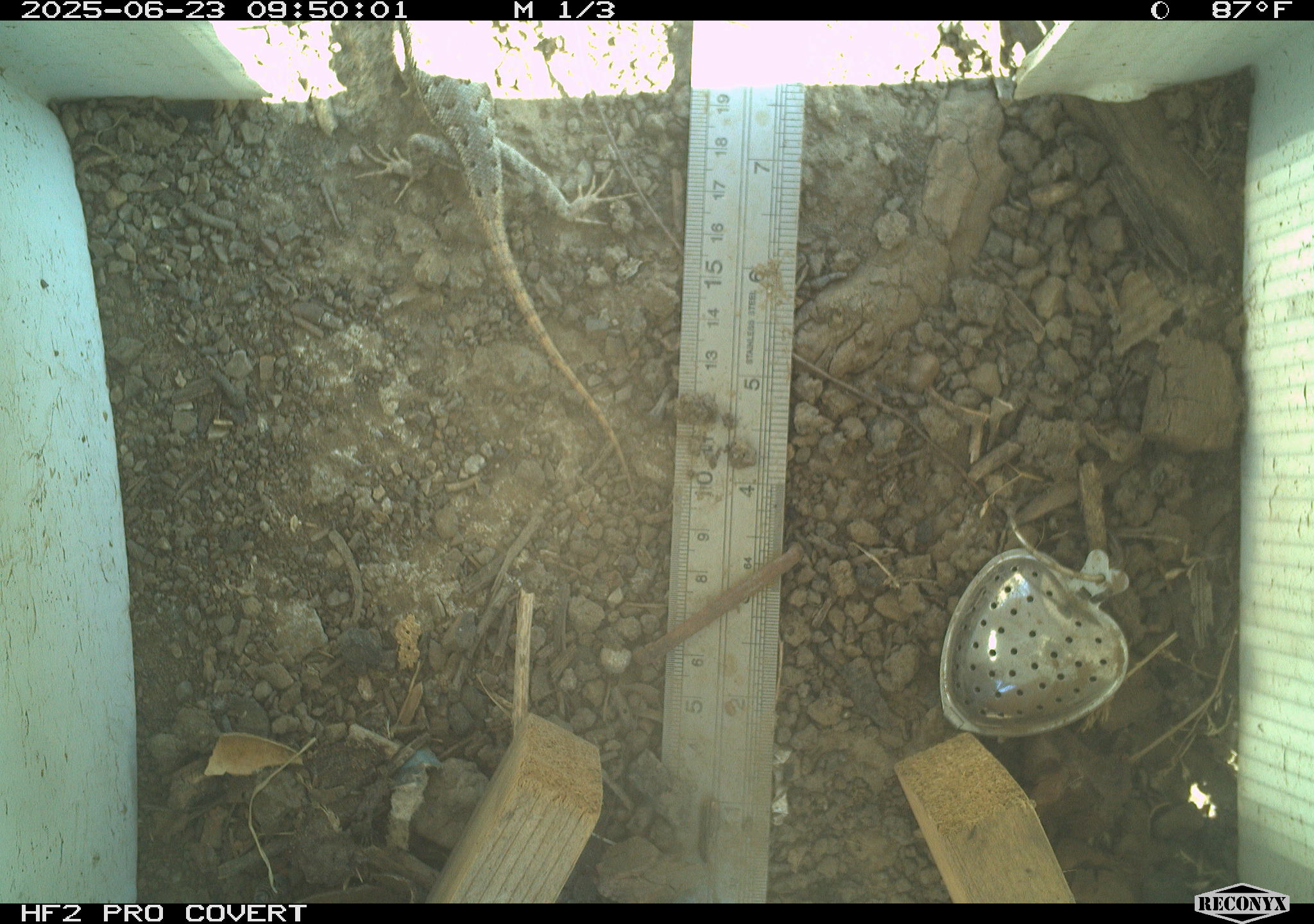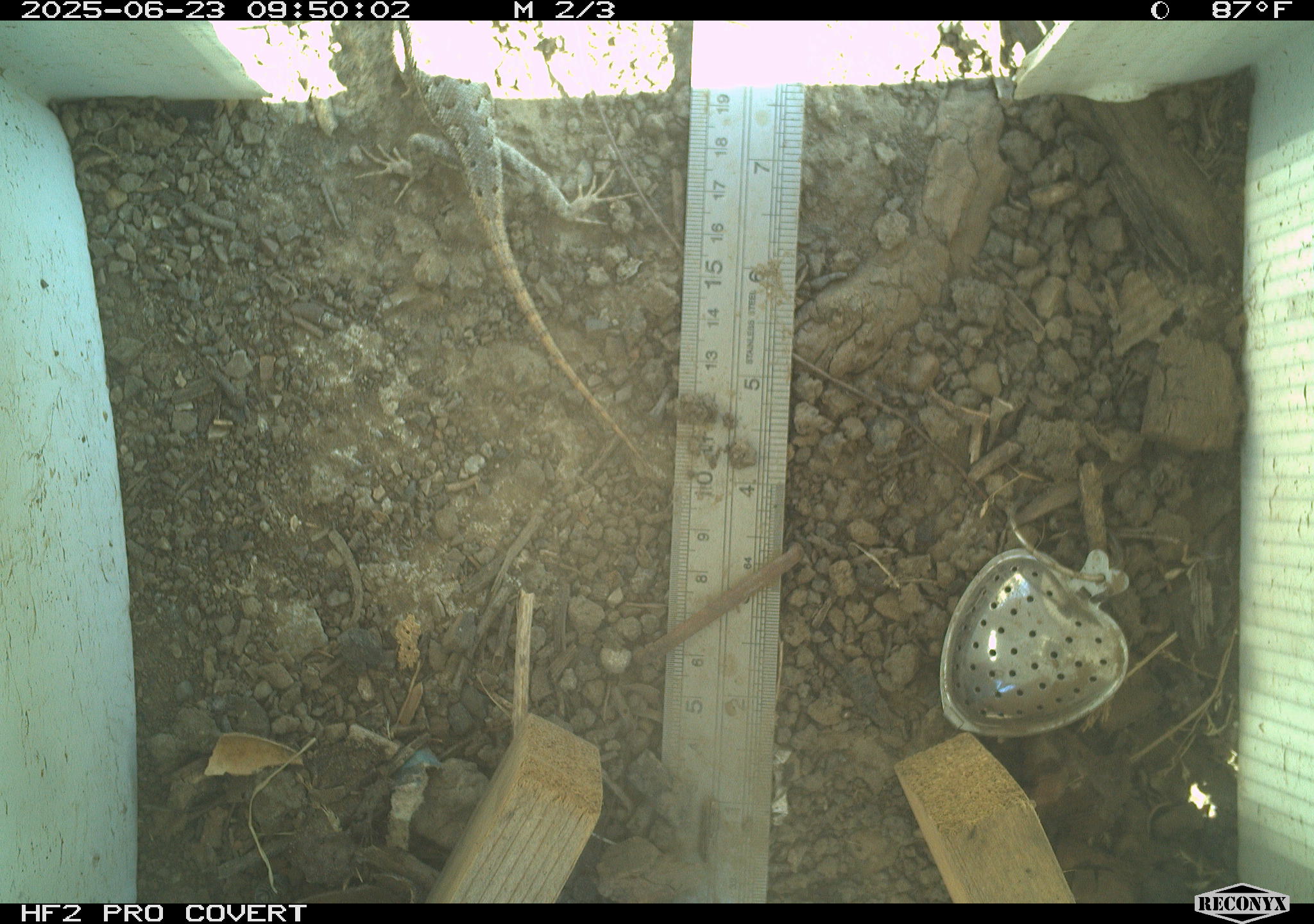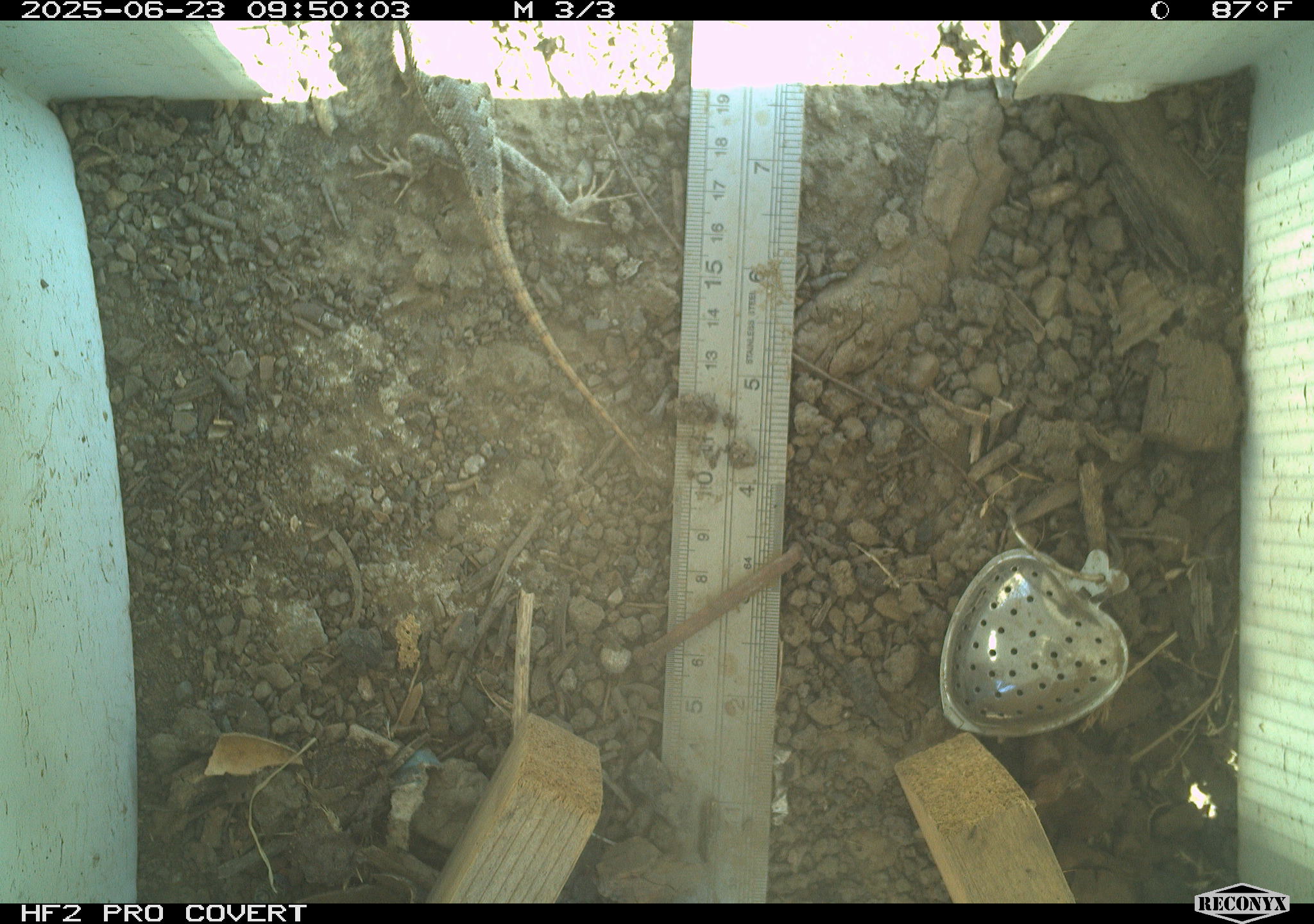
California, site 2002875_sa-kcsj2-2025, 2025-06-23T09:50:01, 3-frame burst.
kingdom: Animalia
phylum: Chordata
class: Reptilia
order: Squamata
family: Phrynosomatidae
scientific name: Phrynosomatidae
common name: north american spiny lizards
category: sceloporus/uta species